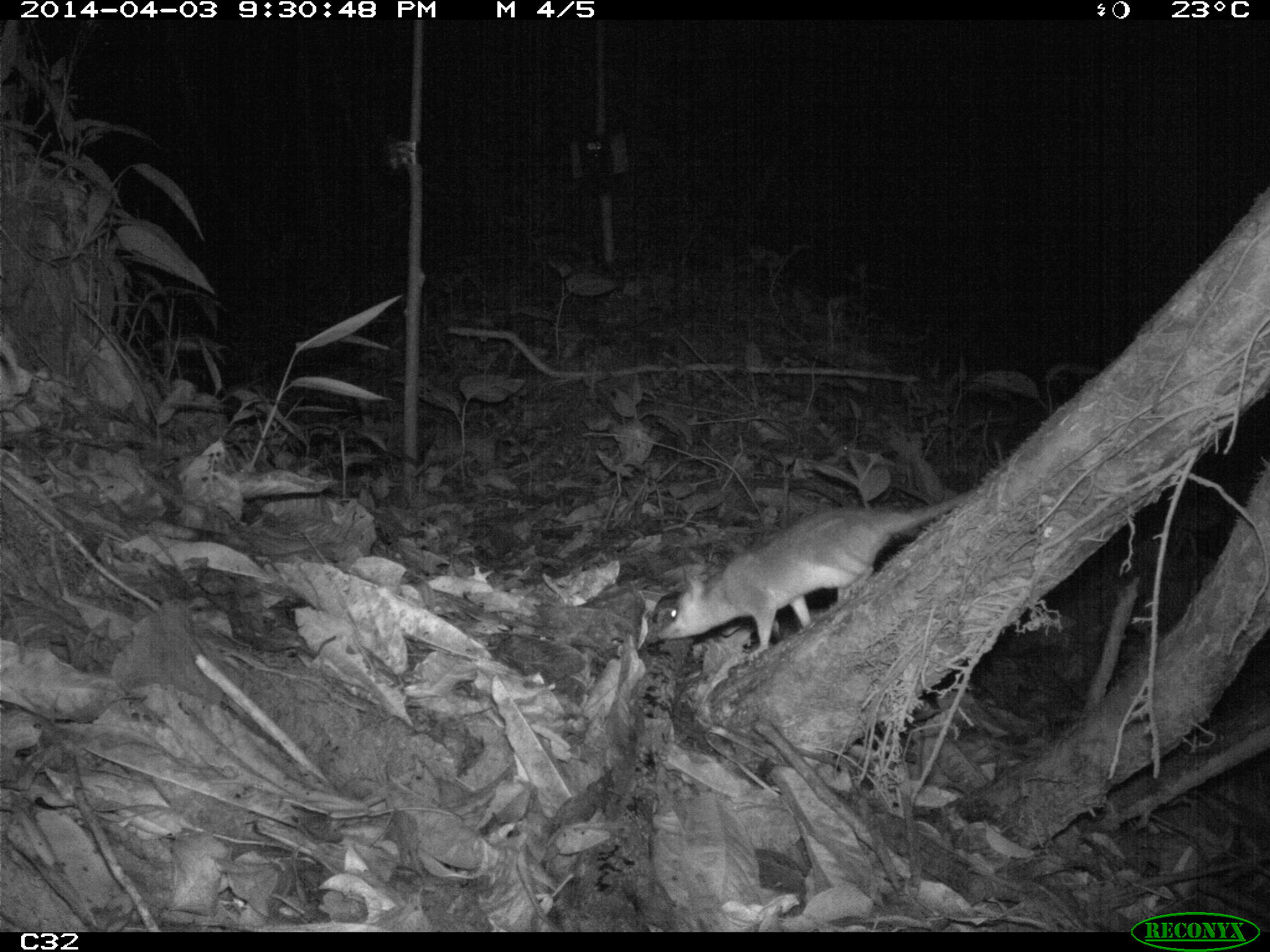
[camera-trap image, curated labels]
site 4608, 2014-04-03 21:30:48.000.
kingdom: Animalia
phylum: Chordata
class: Mammalia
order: Didelphimorphia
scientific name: Didelphimorphia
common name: opossum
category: unknown opossum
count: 1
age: adult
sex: female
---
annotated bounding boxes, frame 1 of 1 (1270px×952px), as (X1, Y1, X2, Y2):
unknown opossum: (654, 482, 981, 652)